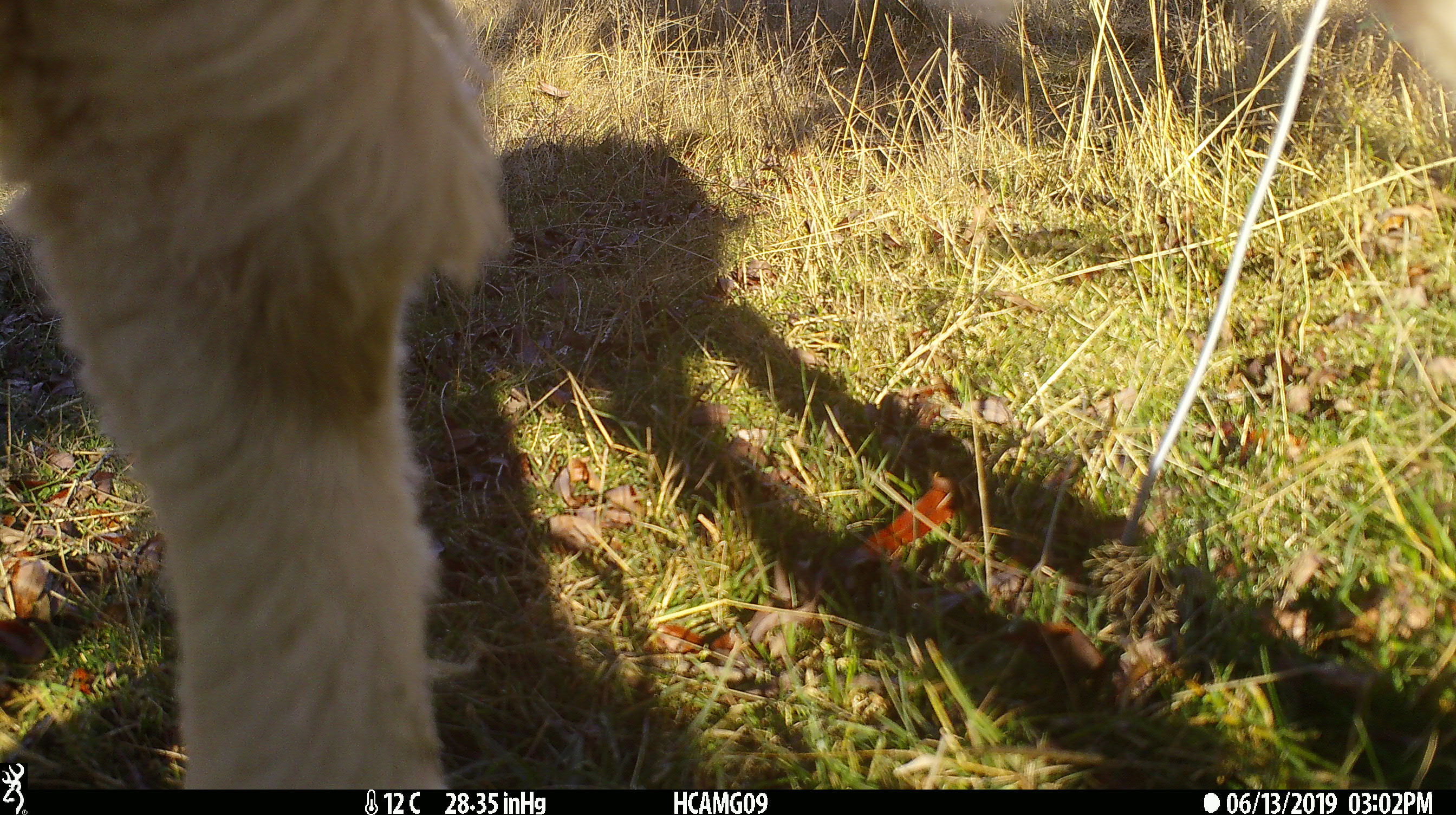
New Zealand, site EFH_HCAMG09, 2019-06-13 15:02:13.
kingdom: Animalia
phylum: Chordata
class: Mammalia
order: Artiodactyla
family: Bovidae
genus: Ovis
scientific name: Ovis aries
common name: domestic sheep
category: sheep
Sheep (domestic sheep) (Ovis aries).